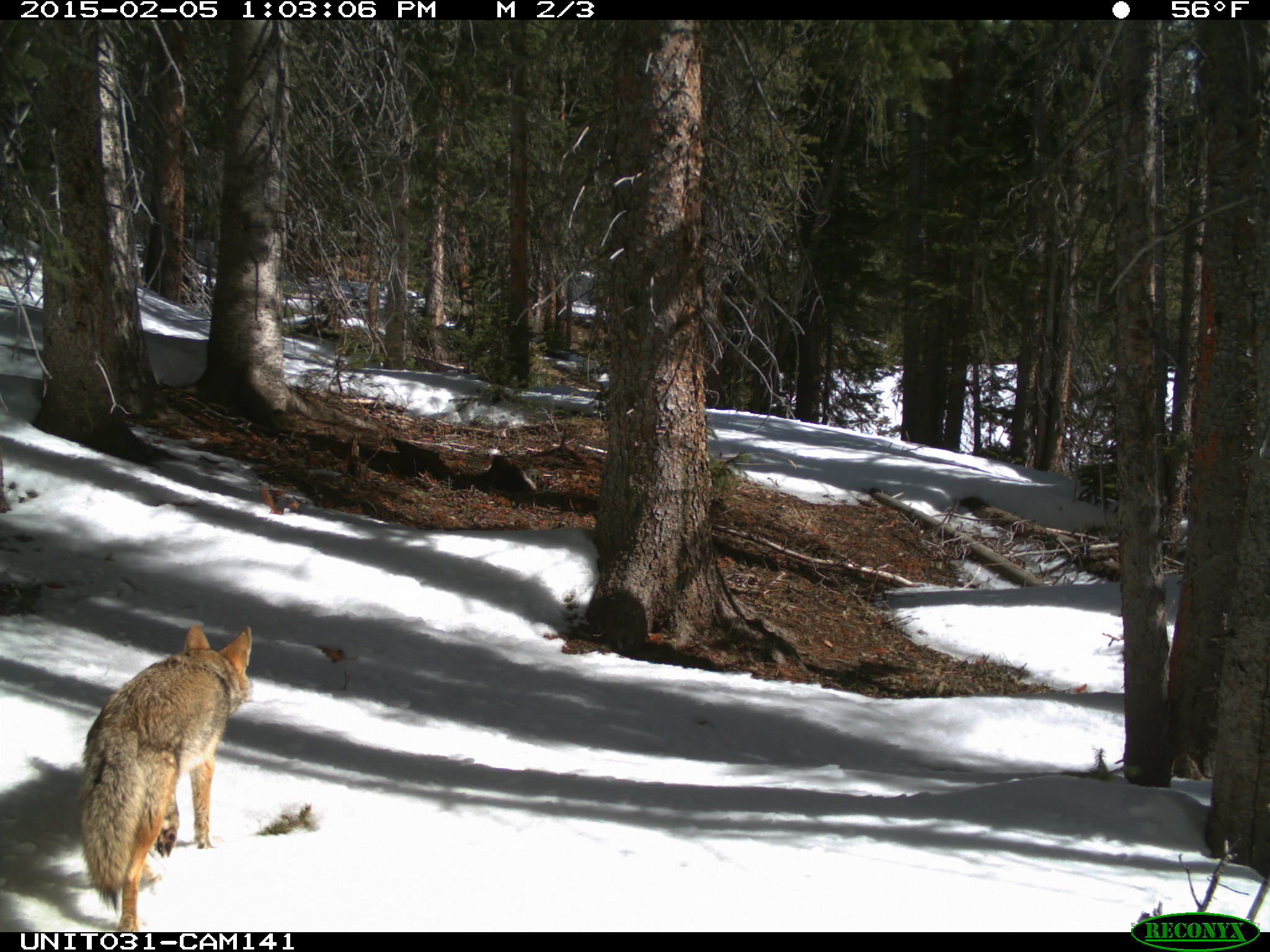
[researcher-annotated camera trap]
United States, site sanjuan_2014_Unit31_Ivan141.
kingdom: Animalia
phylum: Chordata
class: Mammalia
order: Carnivora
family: Canidae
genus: Canis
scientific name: Canis latrans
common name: coyote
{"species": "Canis latrans (coyote)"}